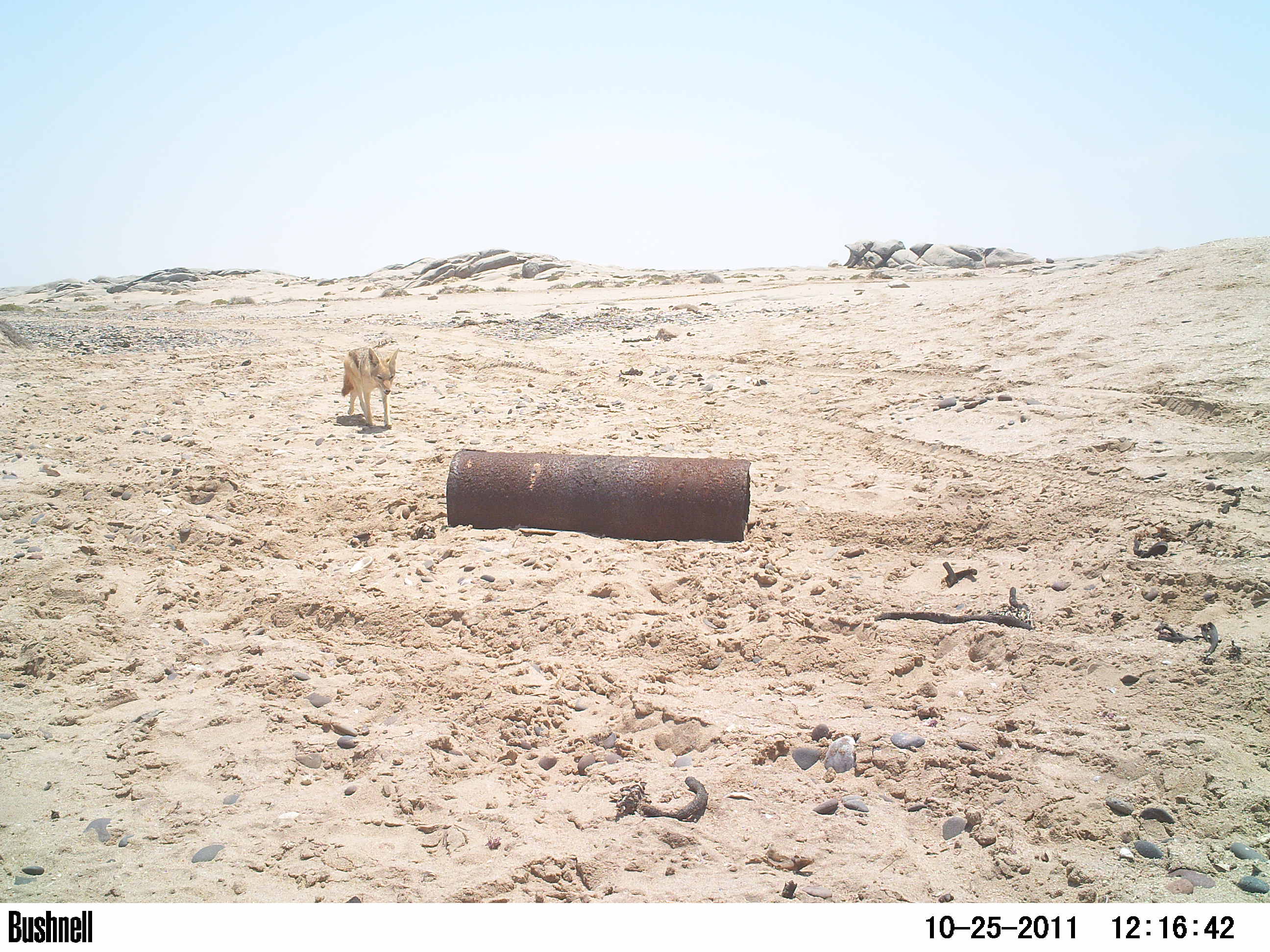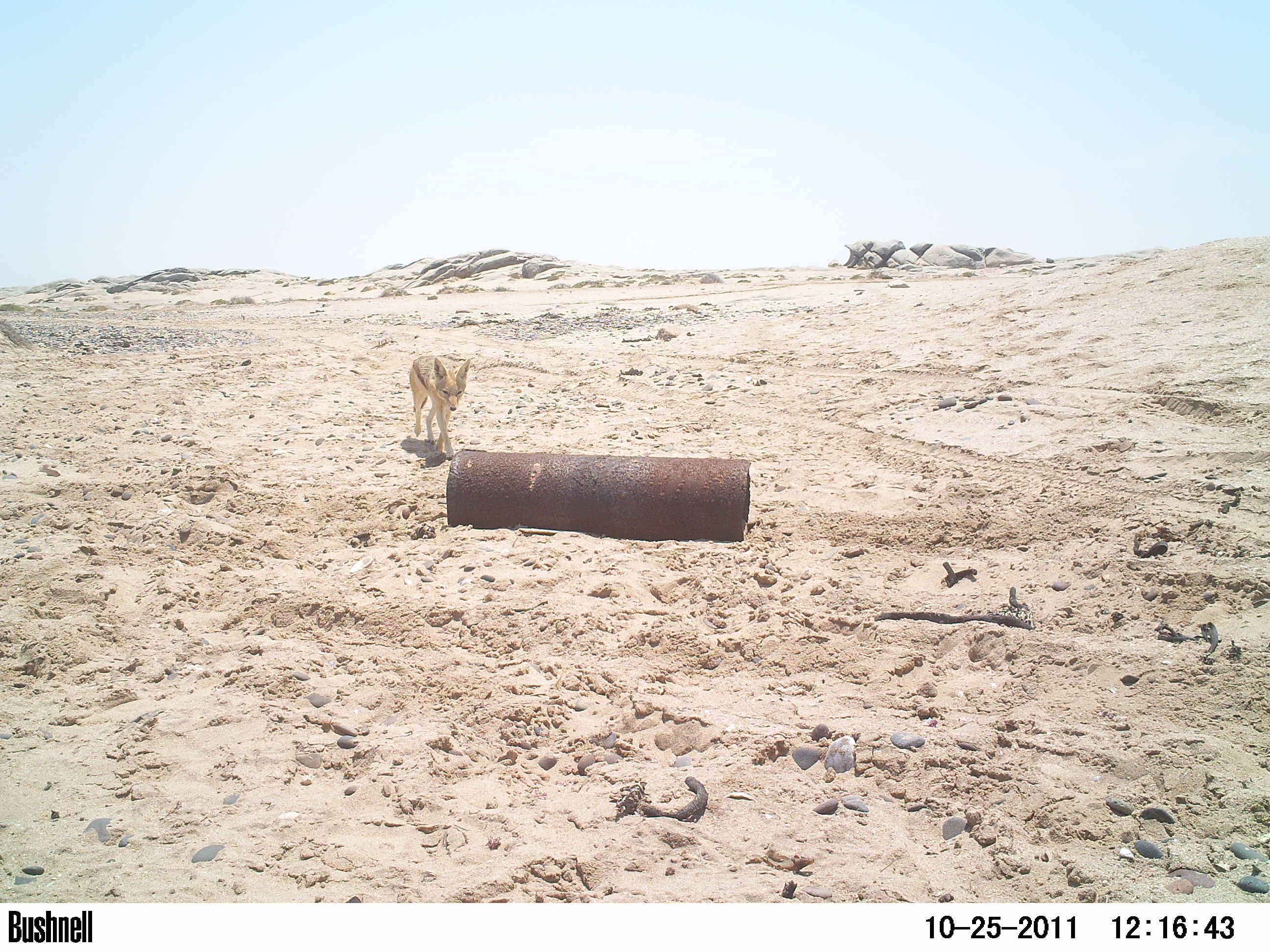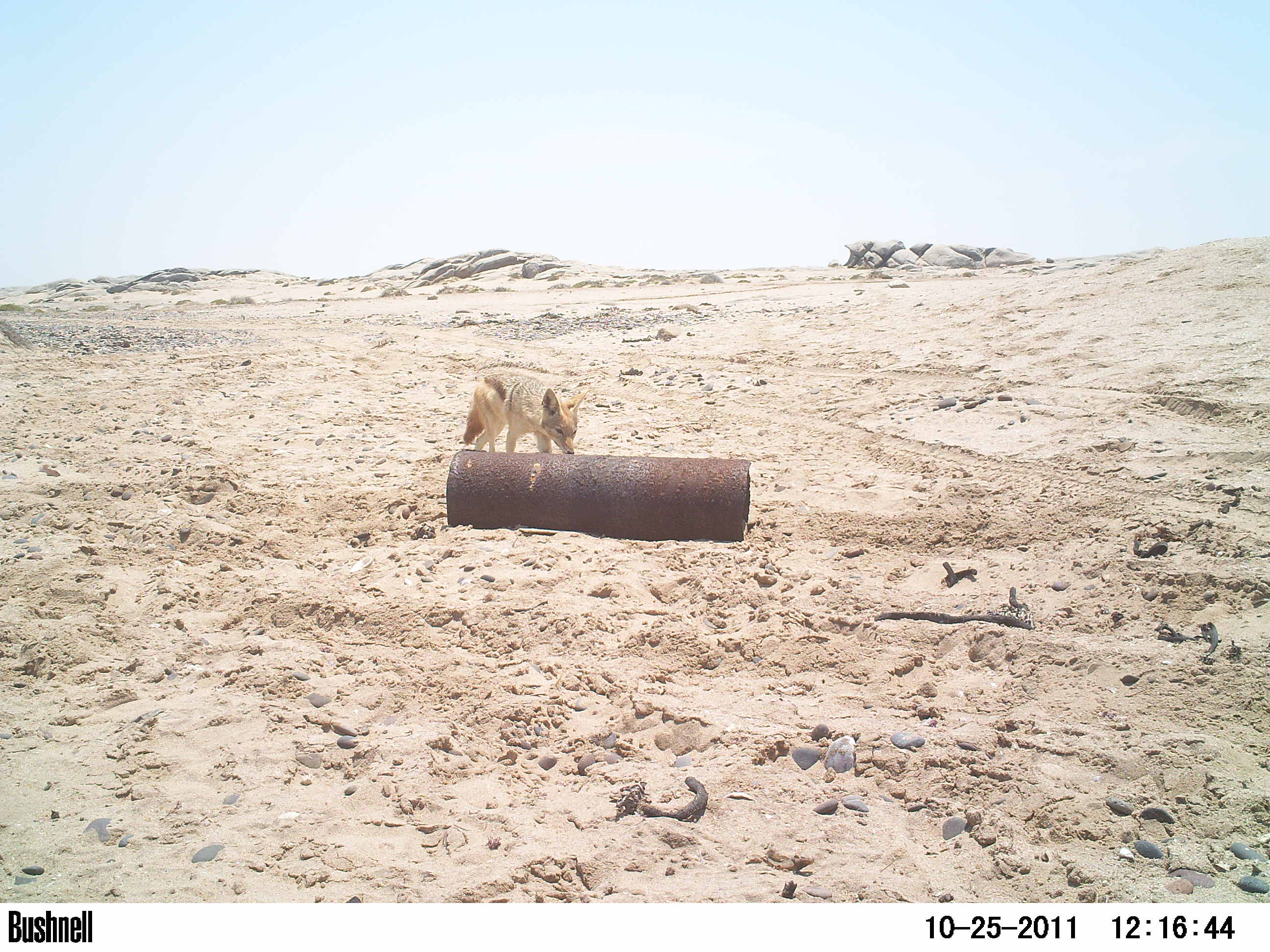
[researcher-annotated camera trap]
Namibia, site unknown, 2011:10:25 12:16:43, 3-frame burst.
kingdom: Animalia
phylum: Chordata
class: Mammalia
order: Carnivora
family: Canidae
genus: Lupulella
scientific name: Lupulella mesomelas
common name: black-backed jackal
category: canis mesomelas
Canis mesomelas (black-backed jackal) (Lupulella mesomelas).